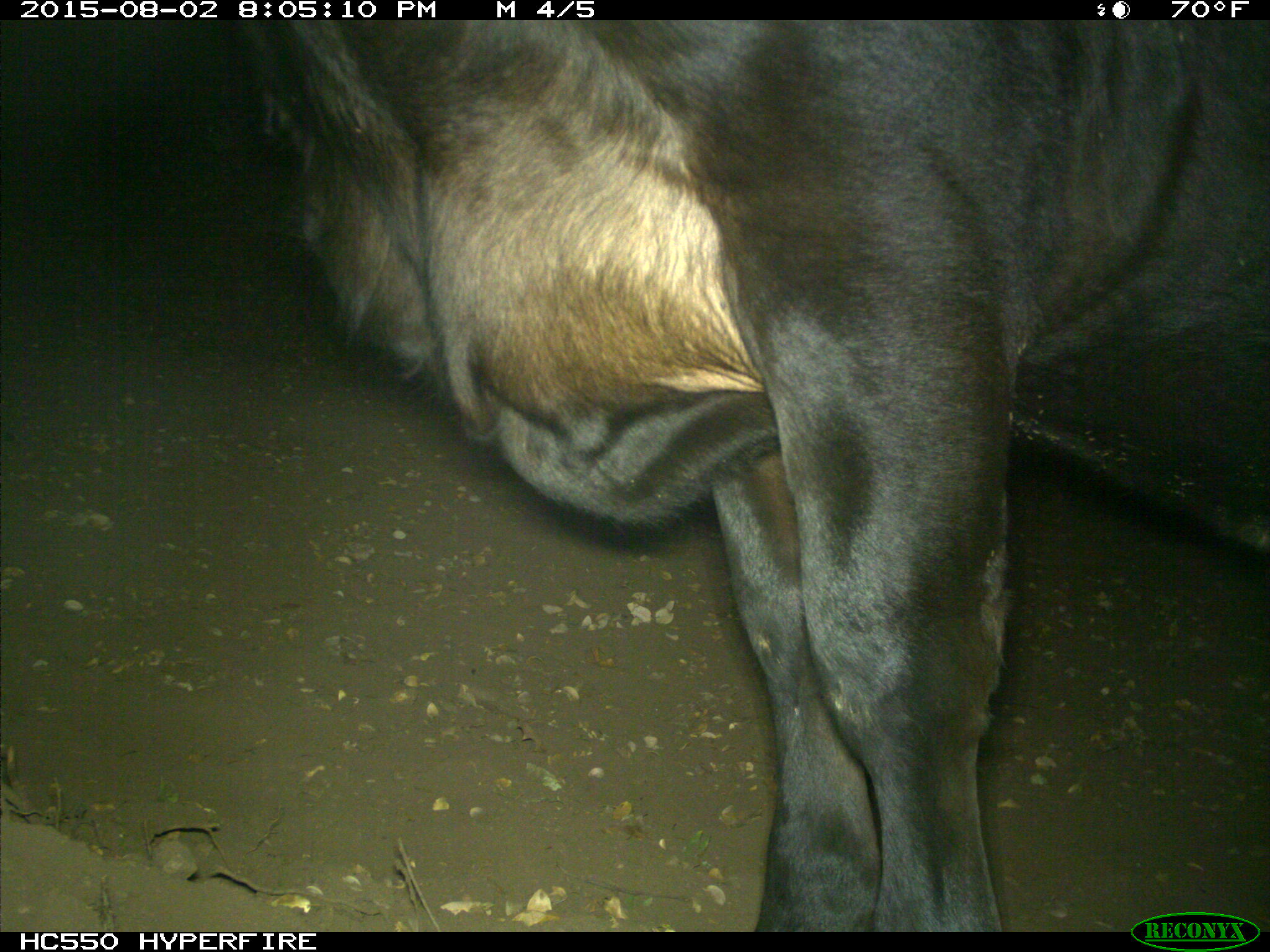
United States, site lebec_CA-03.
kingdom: Animalia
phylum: Chordata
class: Mammalia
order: Artiodactyla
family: Bovidae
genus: Bos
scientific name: Bos taurus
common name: domestic cow